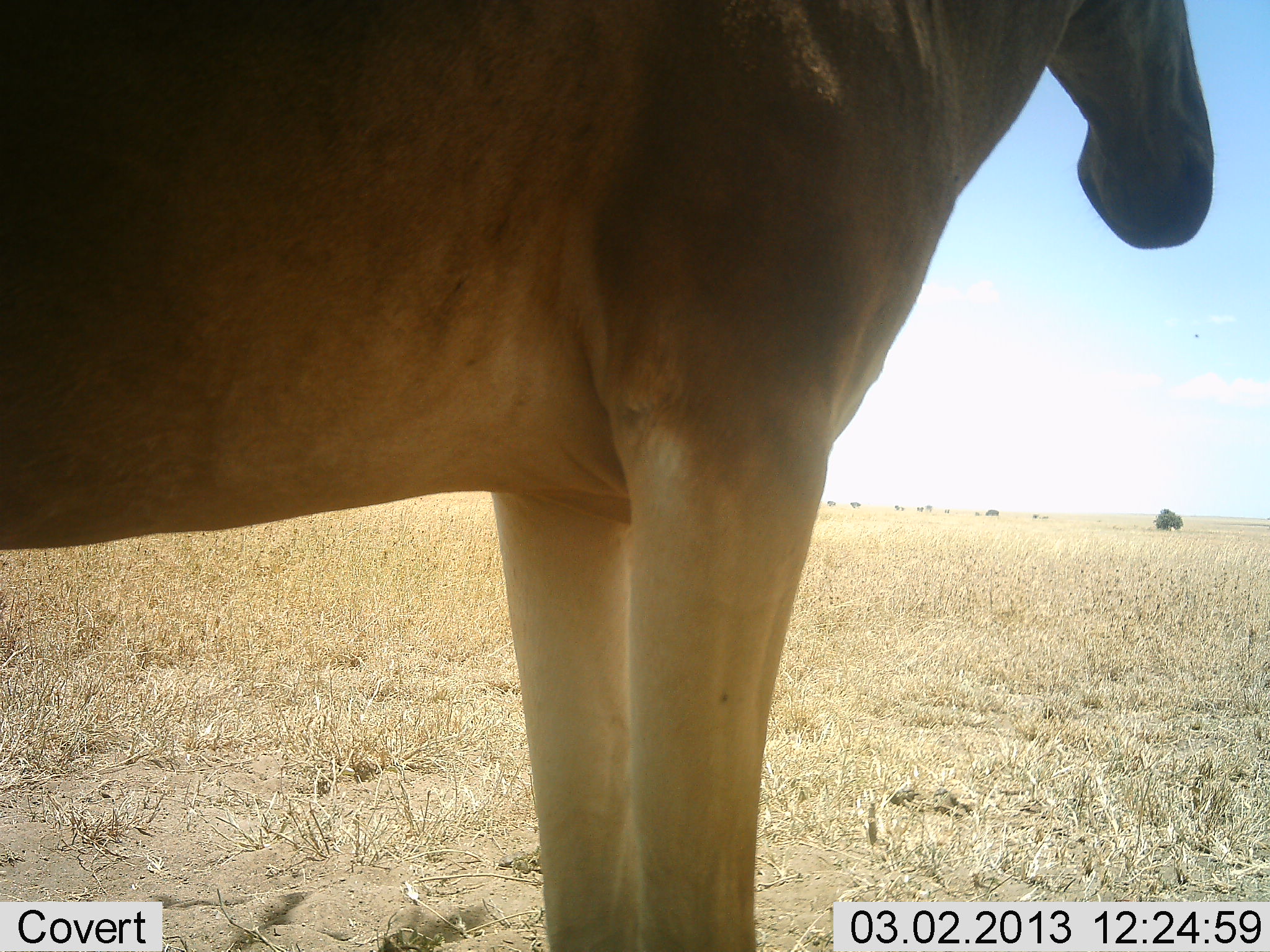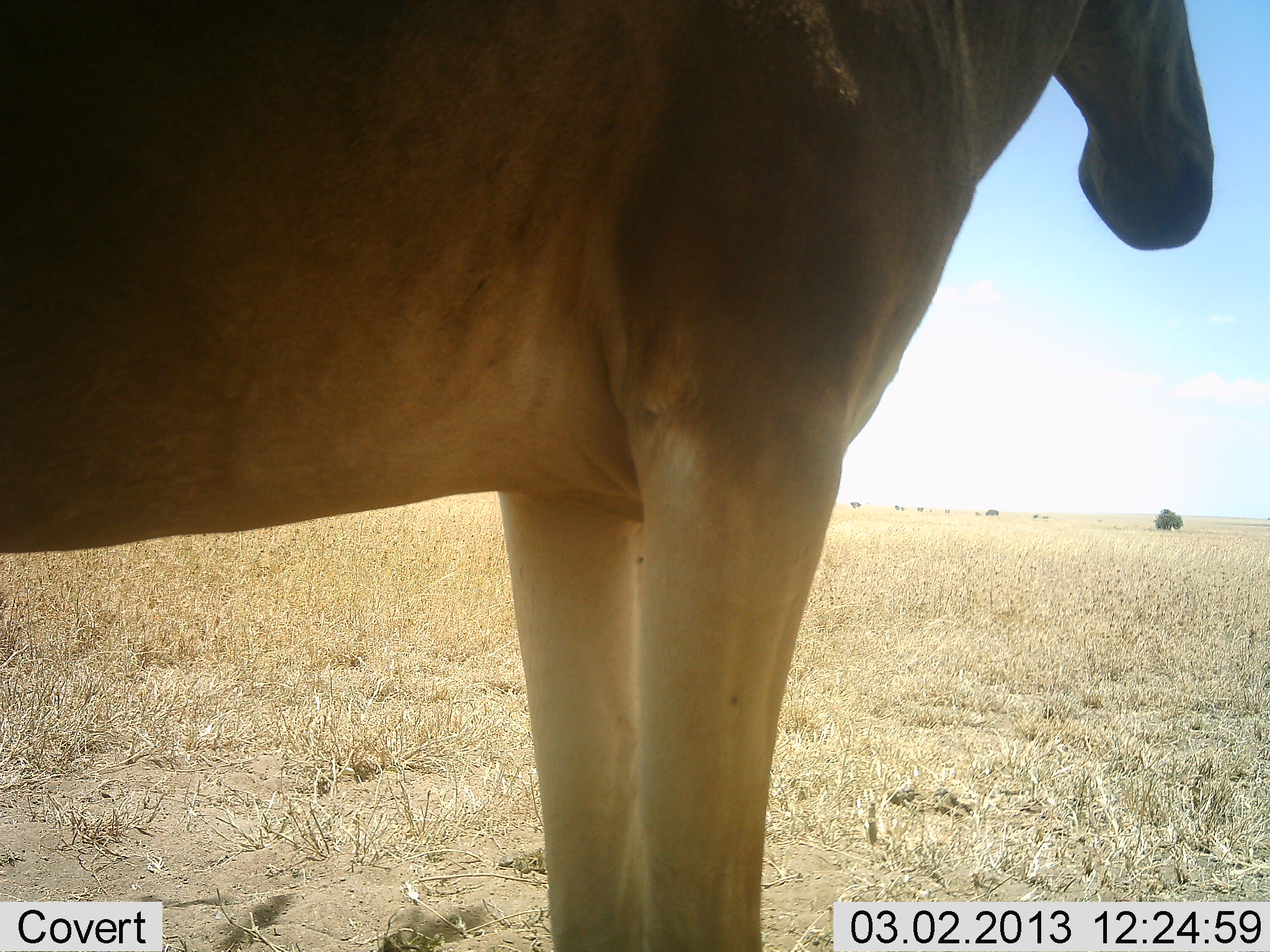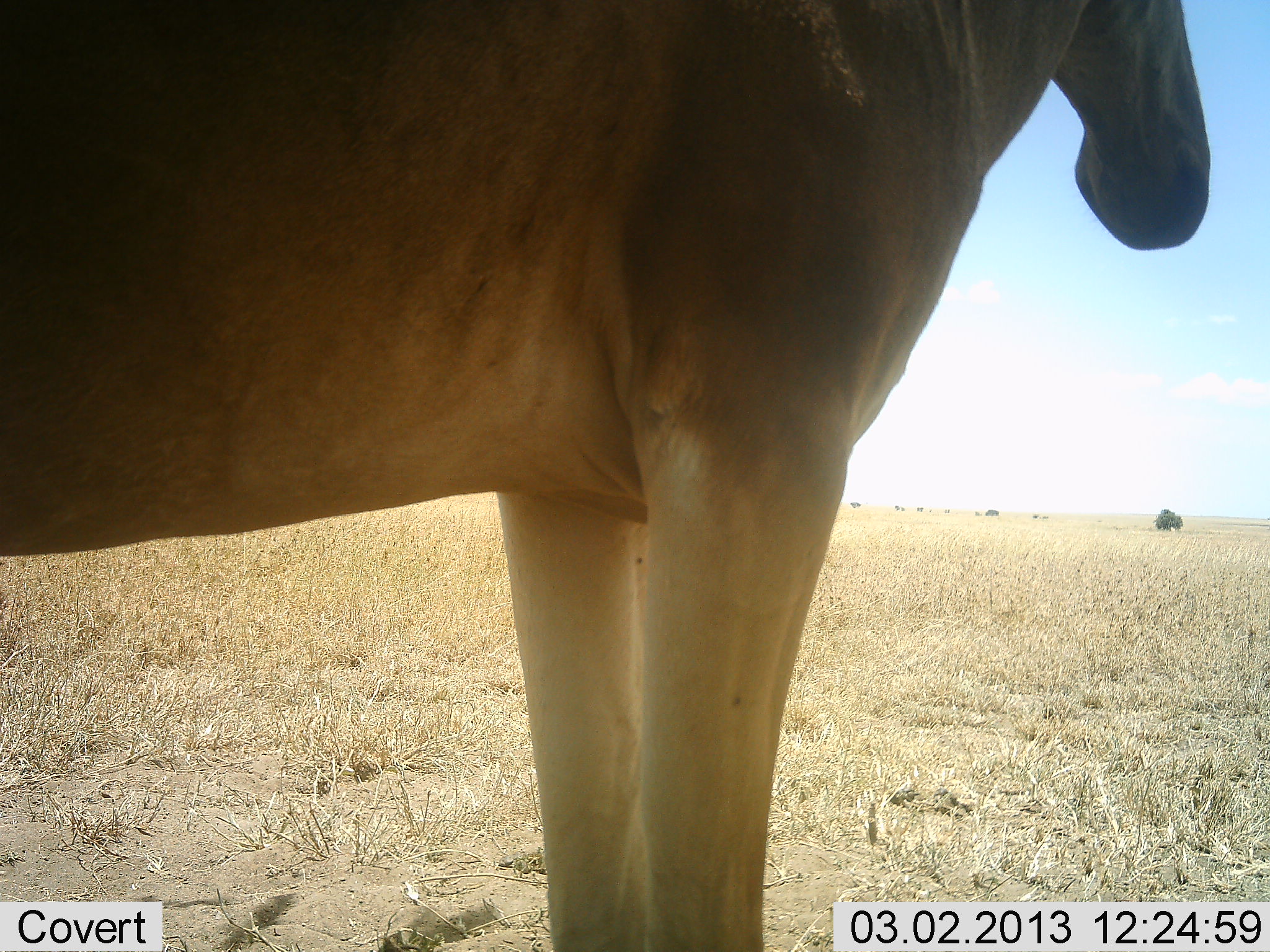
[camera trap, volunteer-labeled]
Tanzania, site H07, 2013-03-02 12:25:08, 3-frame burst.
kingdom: Animalia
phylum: Chordata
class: Mammalia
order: Artiodactyla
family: Bovidae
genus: Alcelaphus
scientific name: Alcelaphus buselaphus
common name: hartebeest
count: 1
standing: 100%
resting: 0%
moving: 0%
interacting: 0%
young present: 0%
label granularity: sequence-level